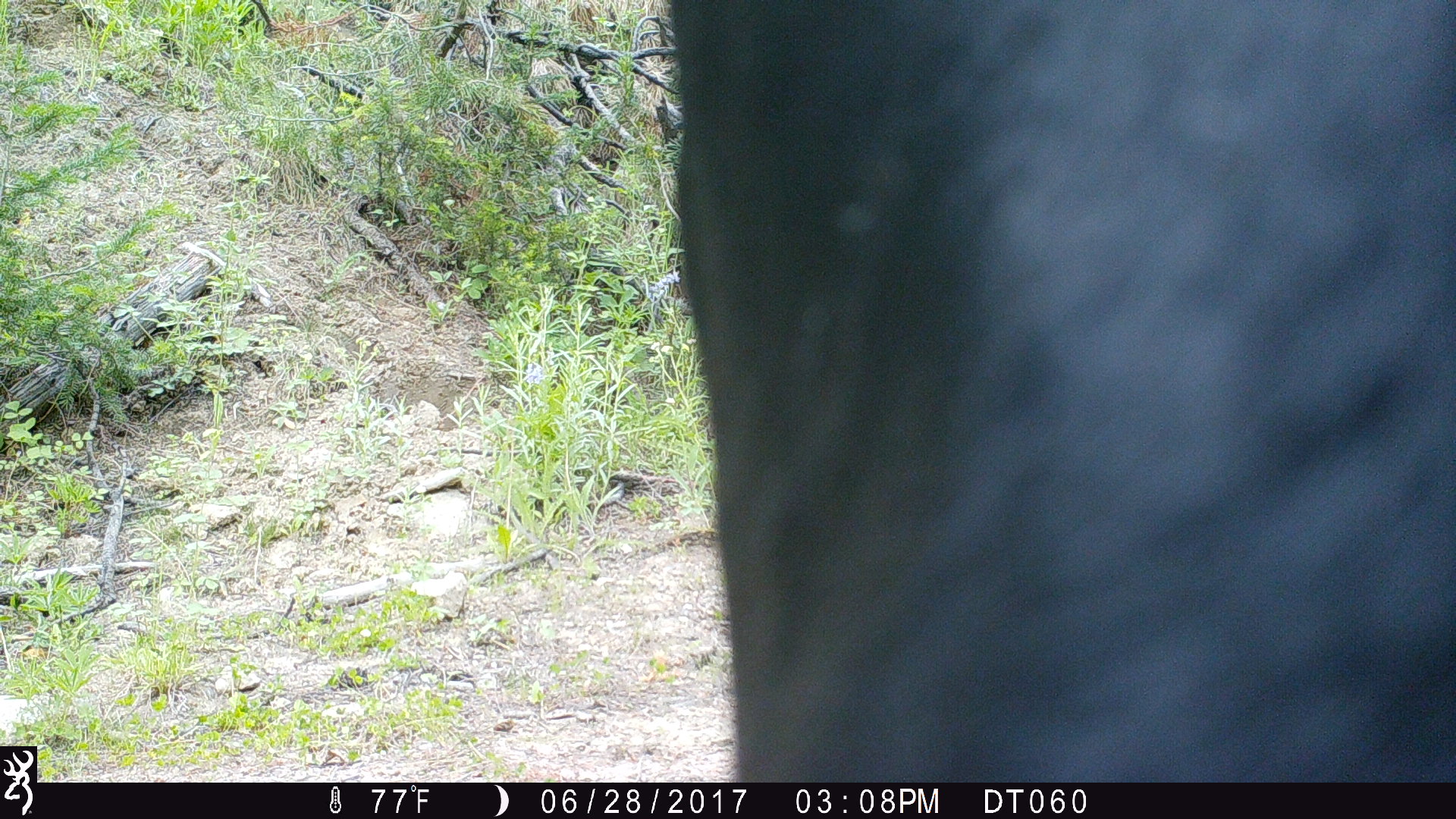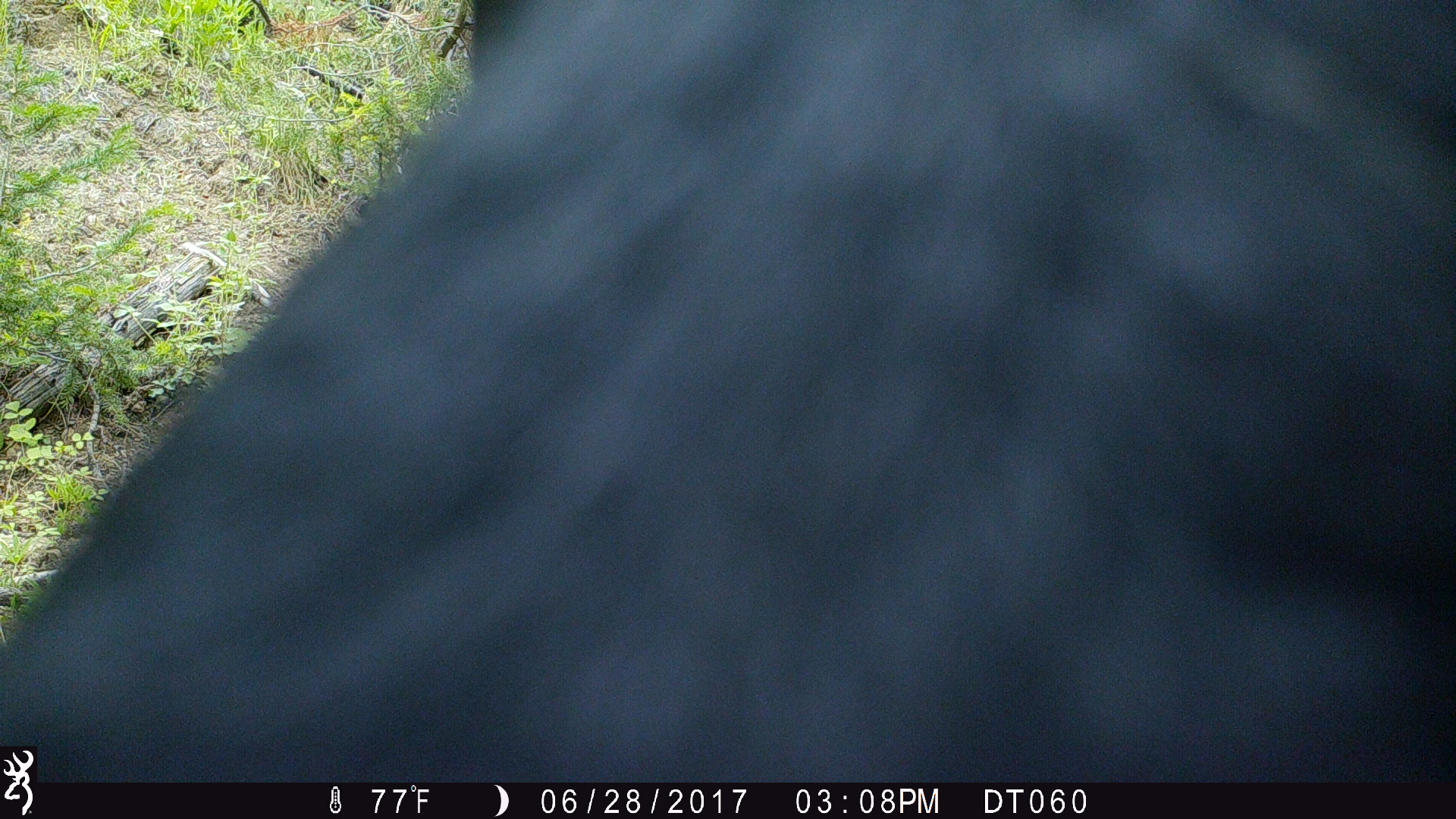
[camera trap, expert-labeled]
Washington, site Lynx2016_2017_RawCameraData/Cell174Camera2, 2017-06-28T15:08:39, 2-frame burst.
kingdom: Animalia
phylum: Chordata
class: Mammalia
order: Artiodactyla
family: Bovidae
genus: Bos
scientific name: Bos taurus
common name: domestic cattle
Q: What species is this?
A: Domestic cattle (Bos taurus).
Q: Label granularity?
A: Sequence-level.